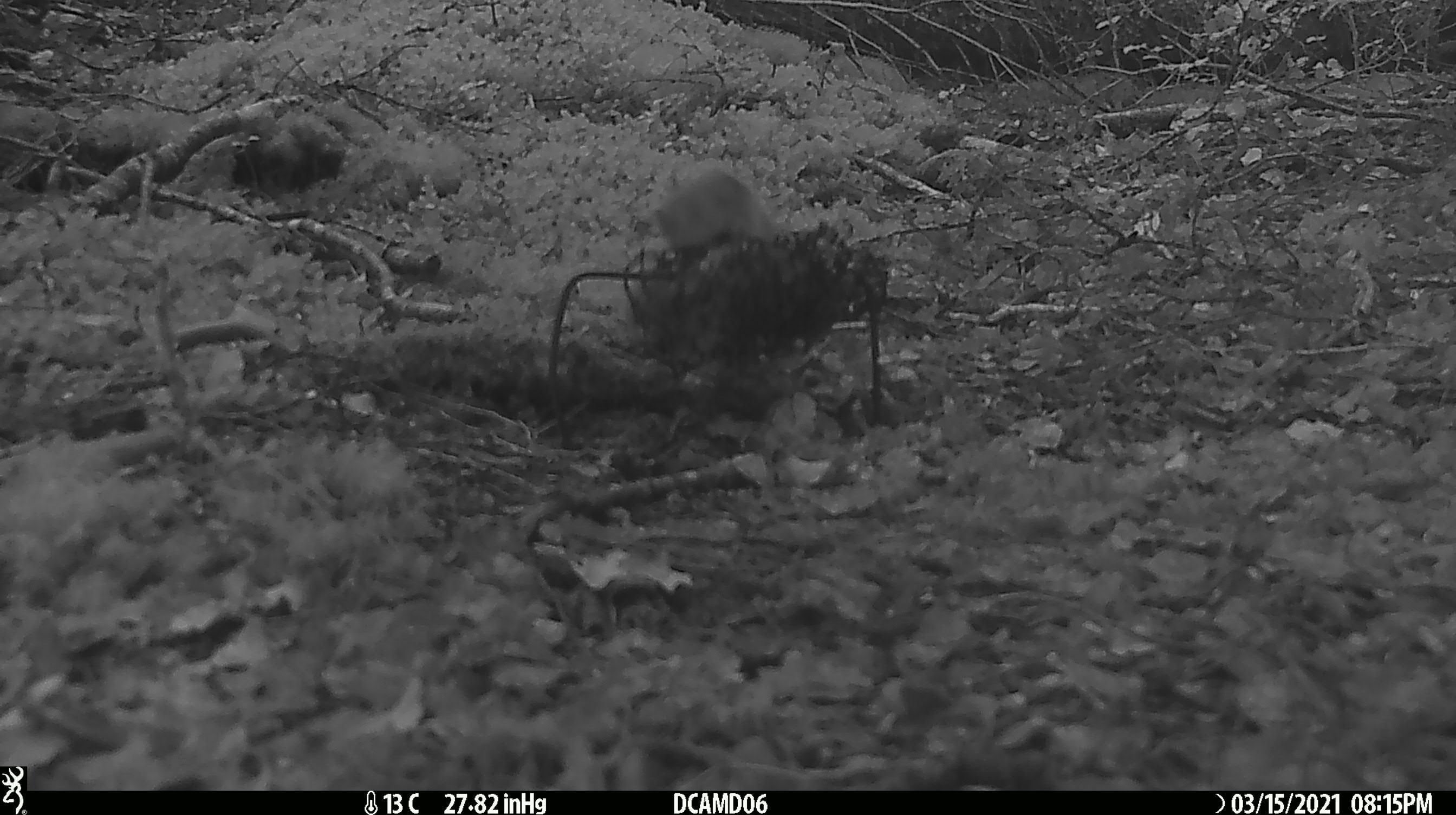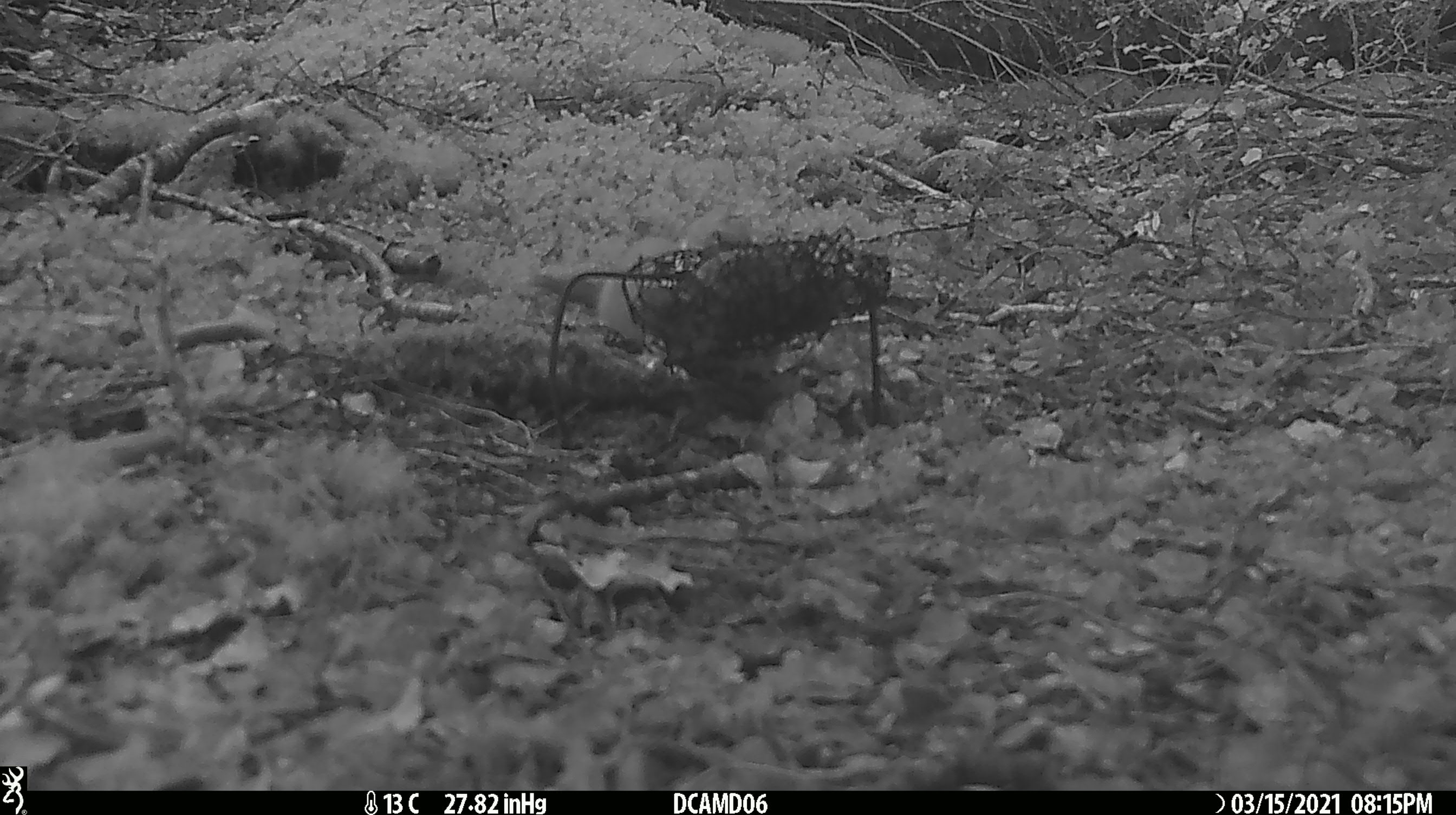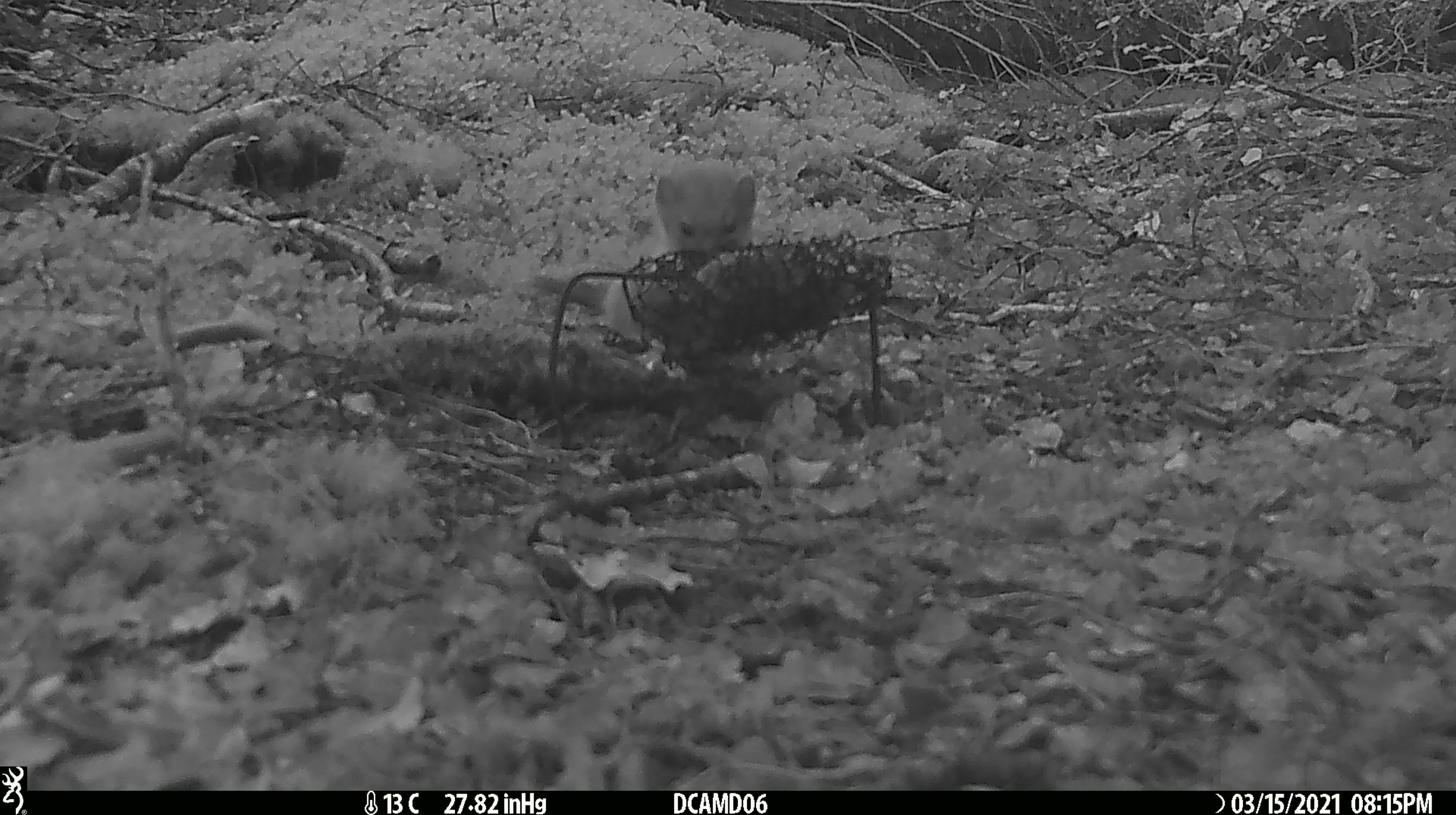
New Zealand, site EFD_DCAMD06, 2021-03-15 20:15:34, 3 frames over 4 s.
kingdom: Animalia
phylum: Chordata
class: Mammalia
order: Carnivora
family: Mustelidae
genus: Mustela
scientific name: Mustela erminea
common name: stoat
Stoat (Mustela erminea).